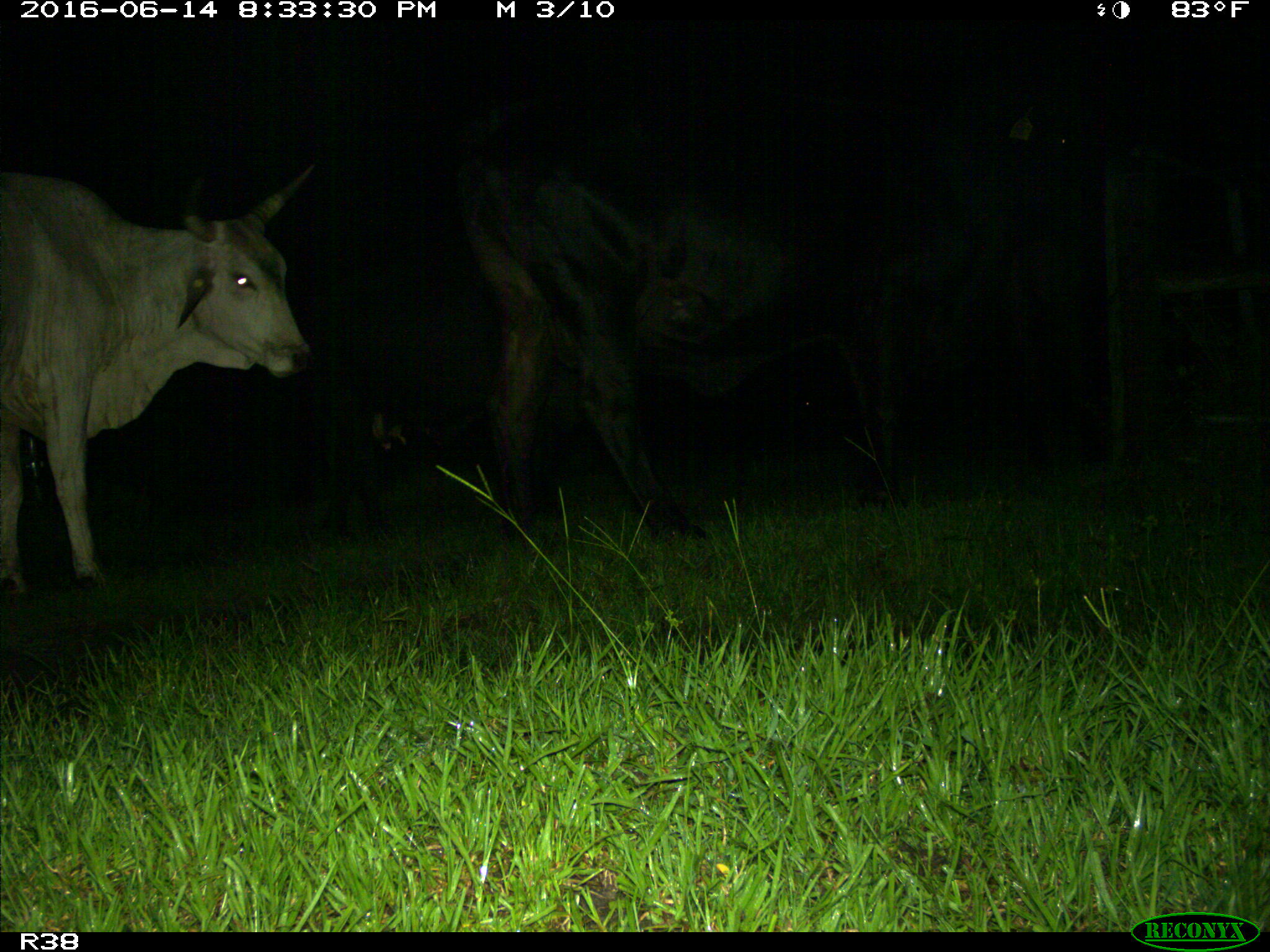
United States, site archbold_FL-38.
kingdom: Animalia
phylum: Chordata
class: Mammalia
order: Artiodactyla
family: Bovidae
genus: Bos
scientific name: Bos taurus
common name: domestic cow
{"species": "Bos taurus (domestic cow)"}